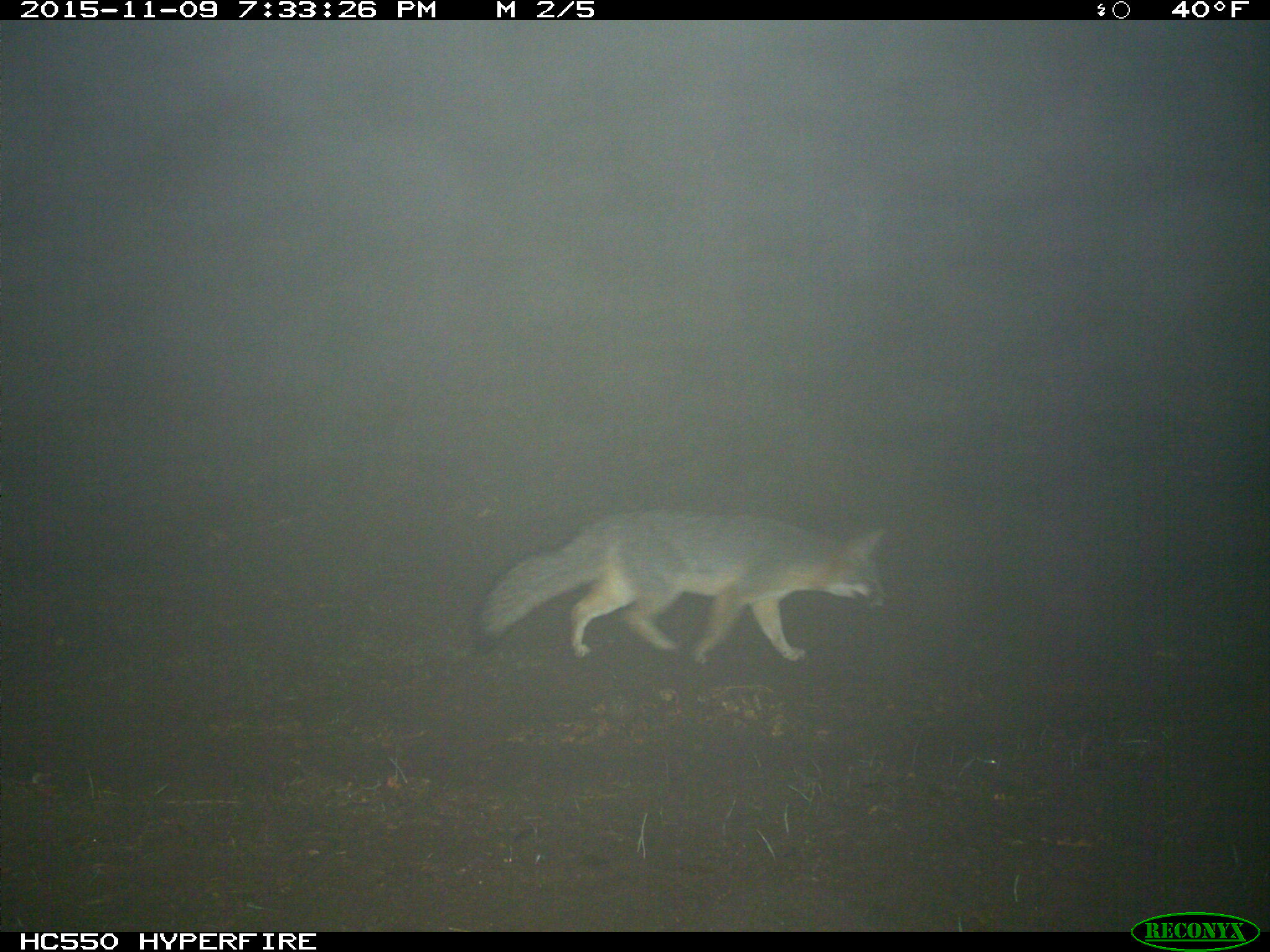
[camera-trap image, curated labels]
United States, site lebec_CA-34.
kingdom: Animalia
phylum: Chordata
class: Mammalia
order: Carnivora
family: Canidae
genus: Urocyon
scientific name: Urocyon cinereoargenteus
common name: gray fox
Urocyon cinereoargenteus (gray fox).